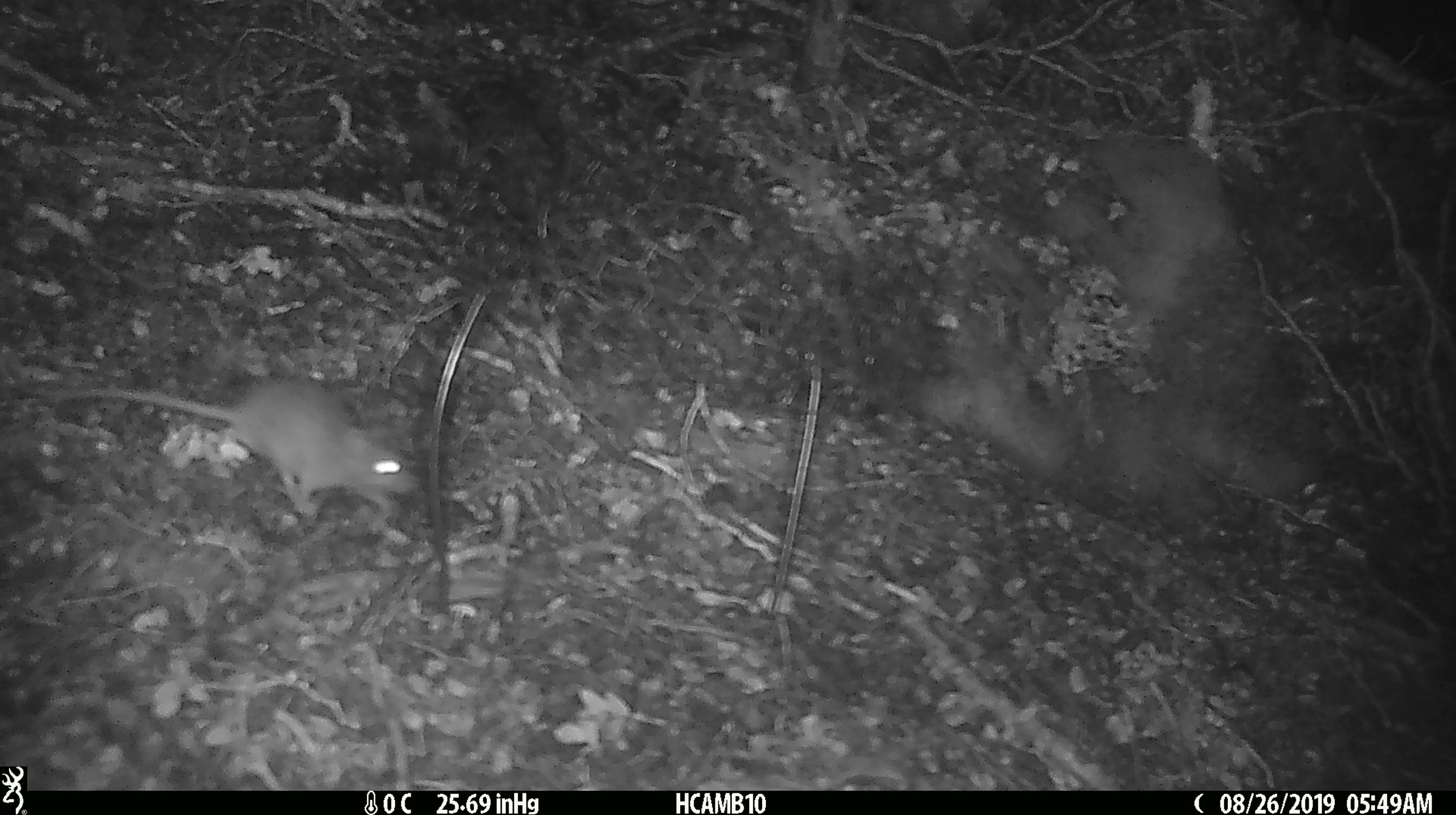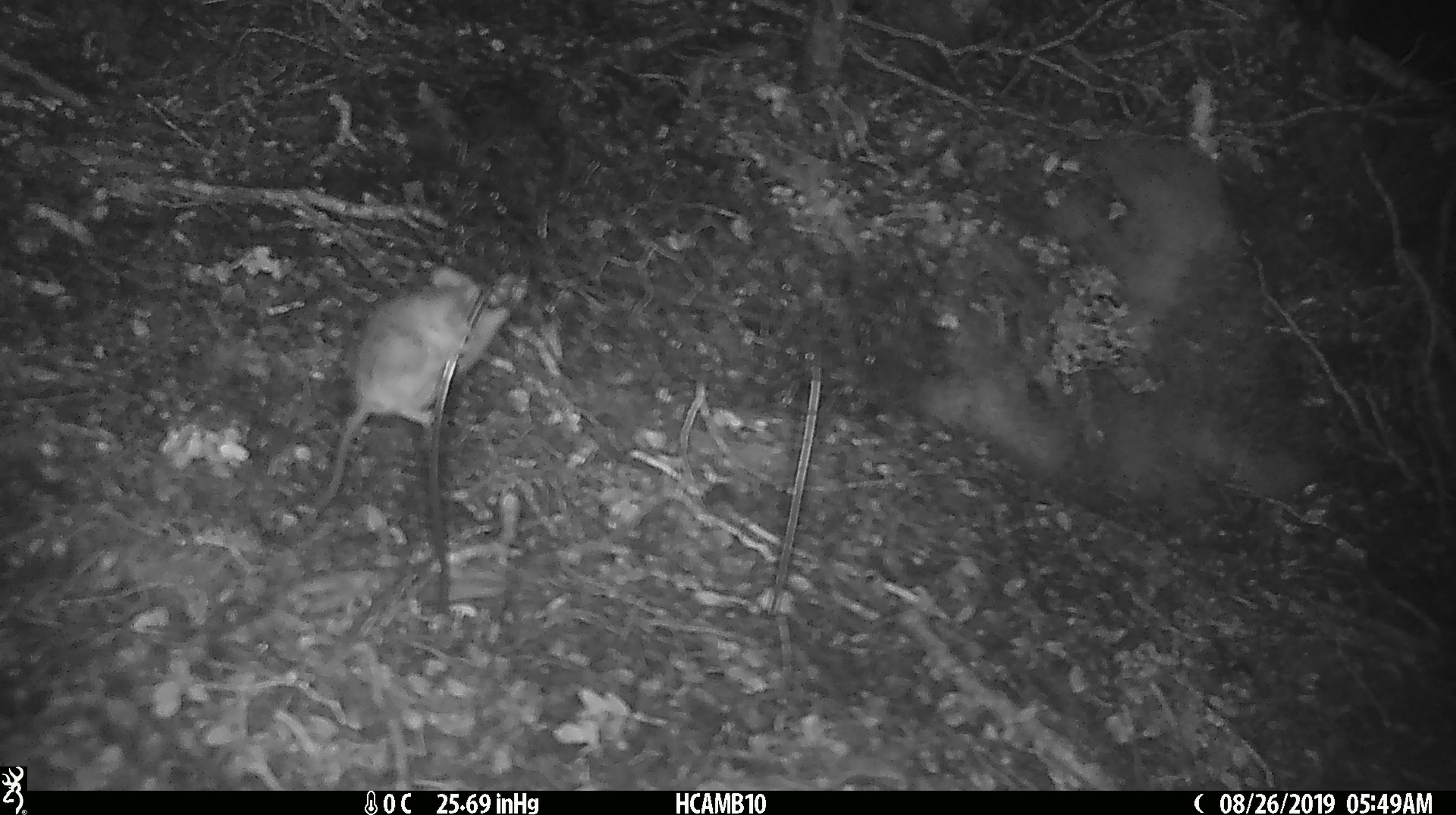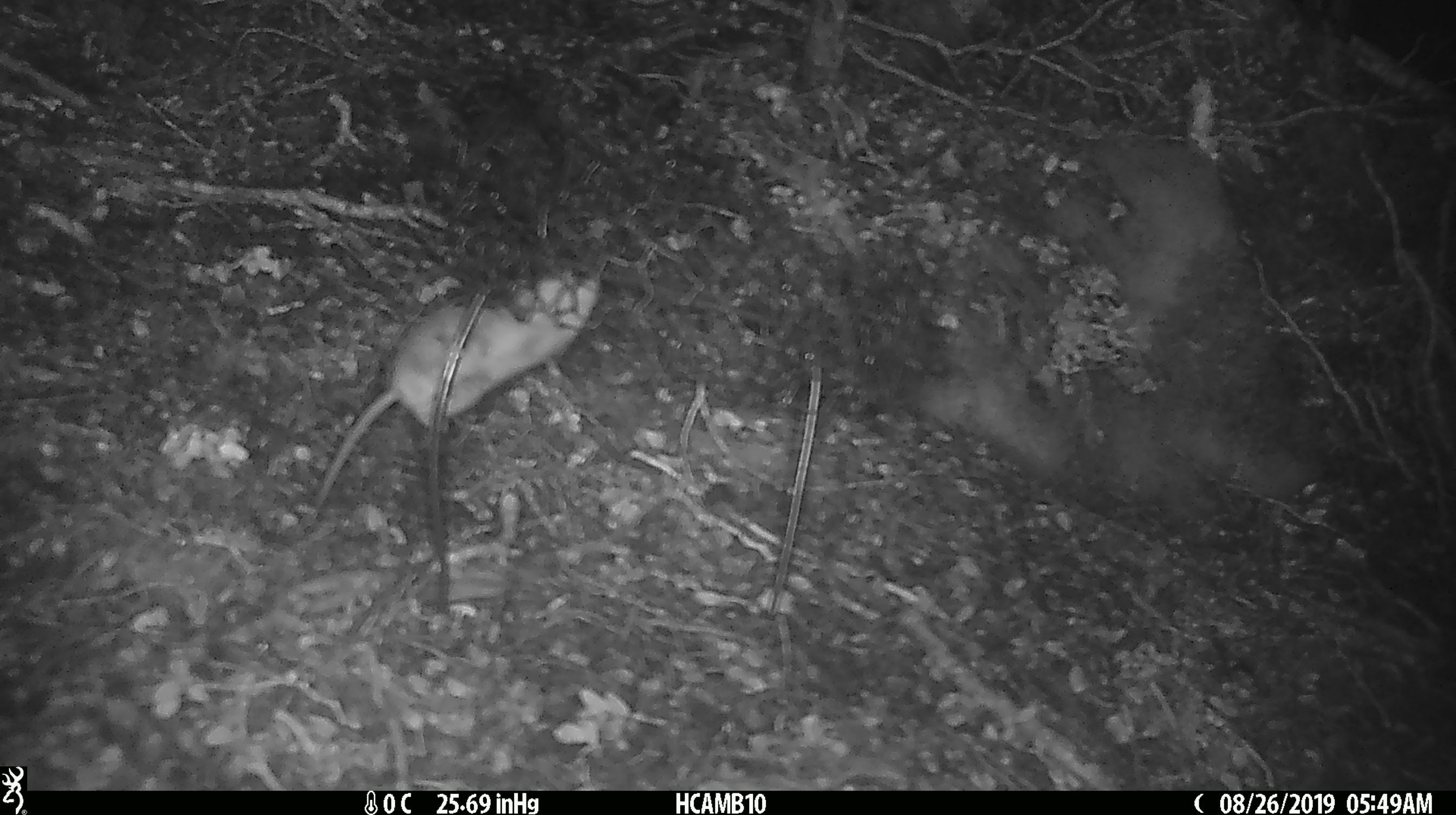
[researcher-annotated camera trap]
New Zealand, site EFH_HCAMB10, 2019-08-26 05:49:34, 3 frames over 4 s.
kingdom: Animalia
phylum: Chordata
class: Mammalia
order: Rodentia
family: Muridae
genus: Rattus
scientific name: Rattus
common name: rat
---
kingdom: Animalia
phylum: Chordata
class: Mammalia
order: Rodentia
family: Muridae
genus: Mus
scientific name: Mus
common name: mouse